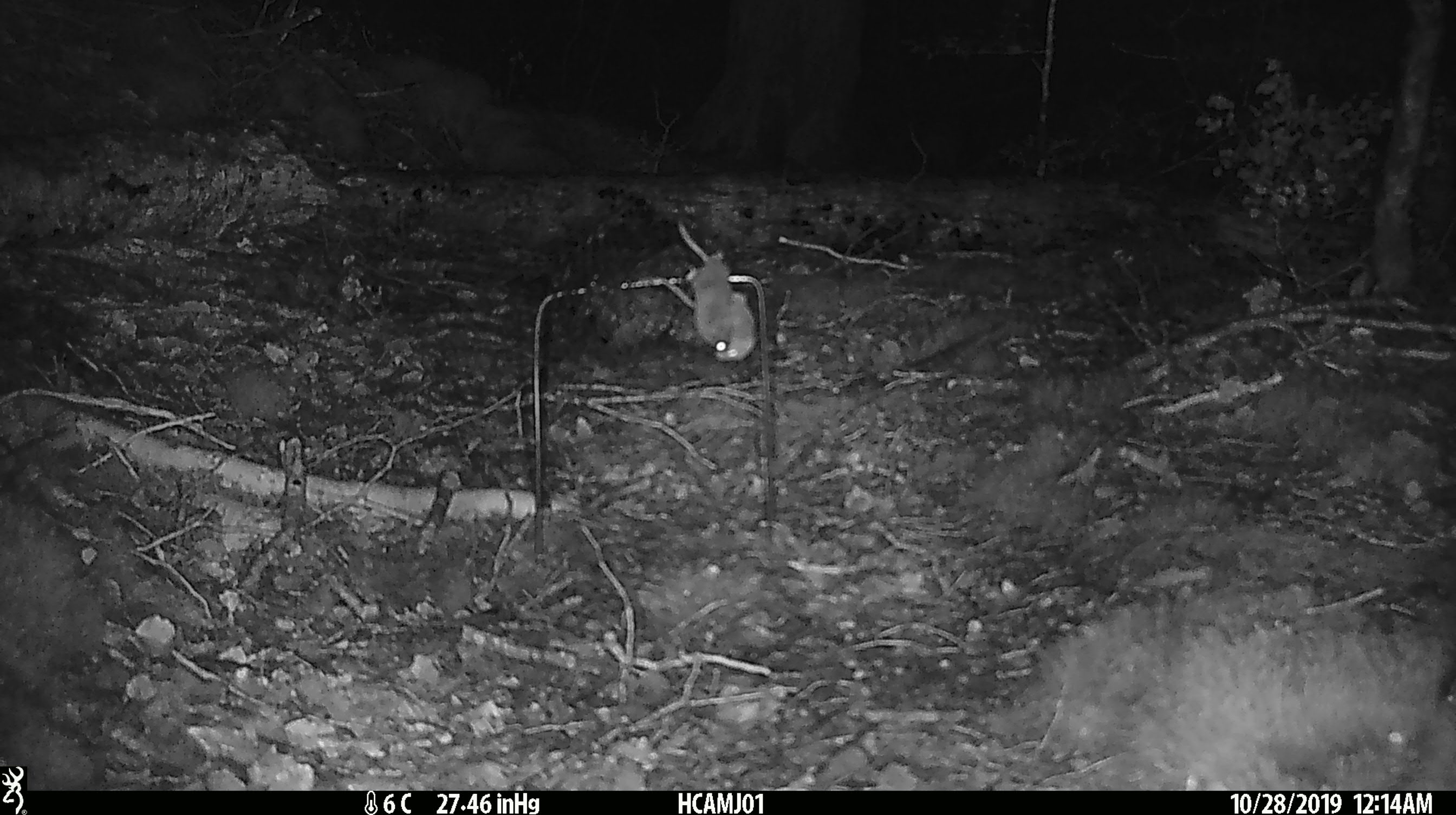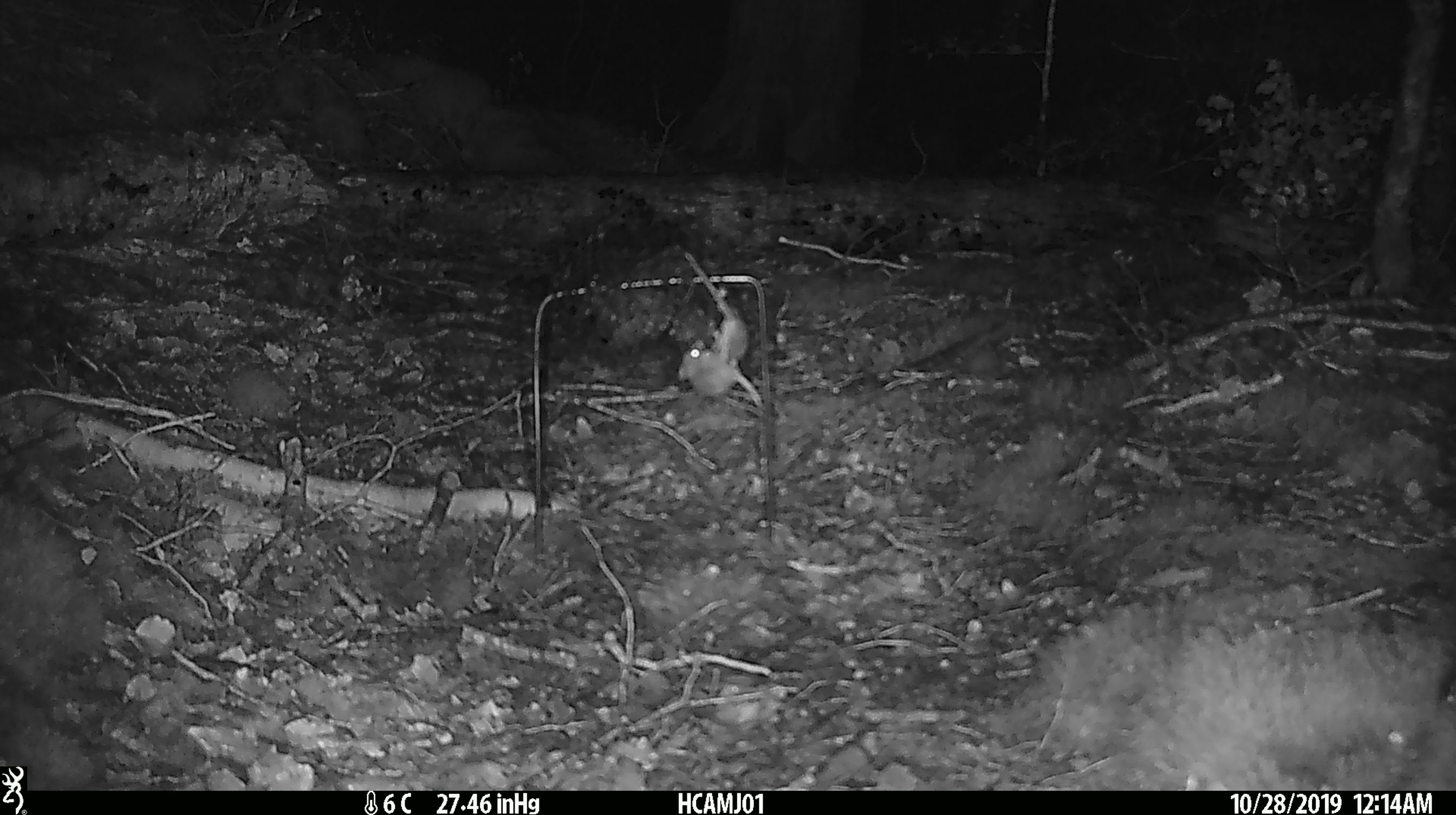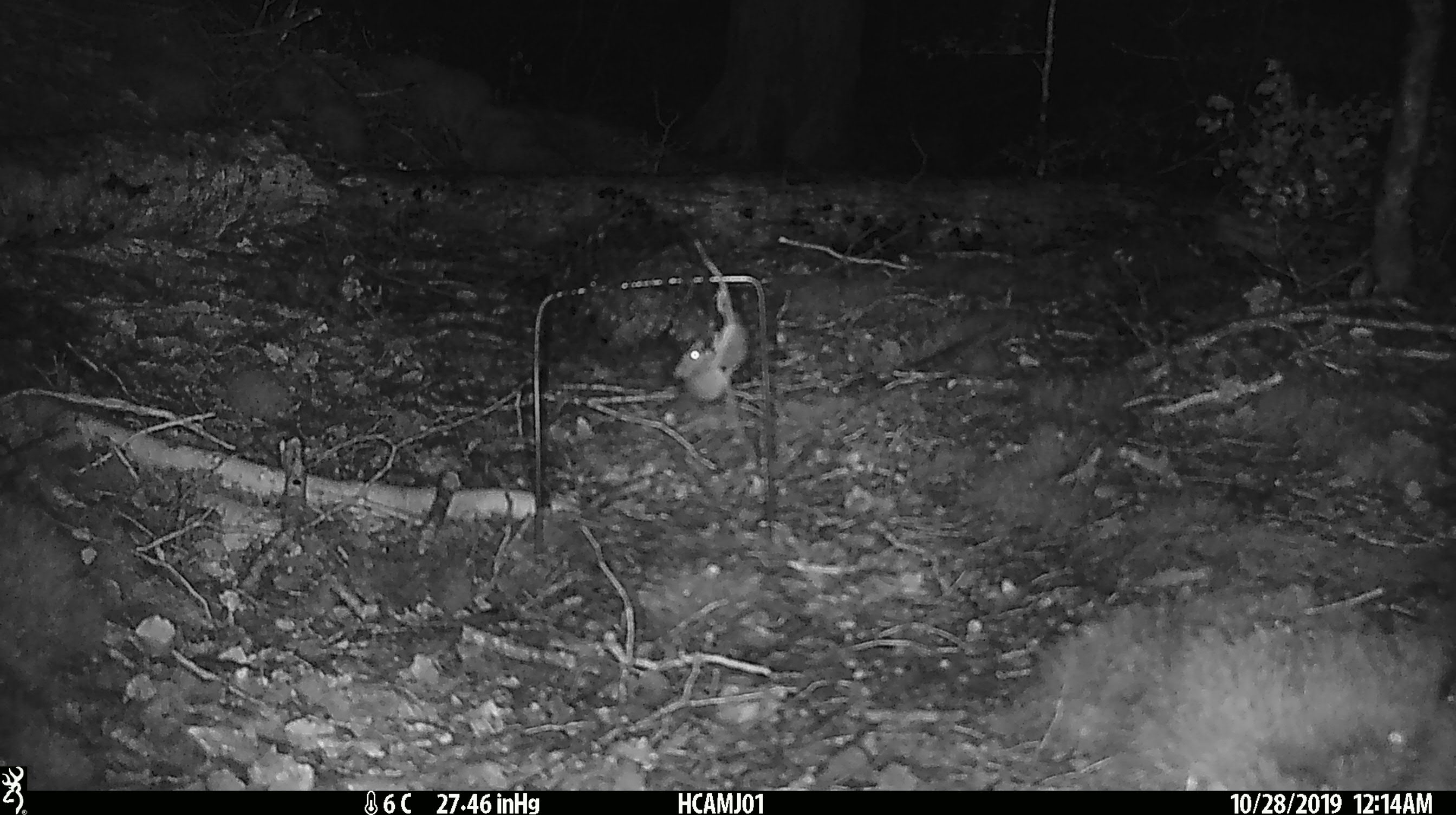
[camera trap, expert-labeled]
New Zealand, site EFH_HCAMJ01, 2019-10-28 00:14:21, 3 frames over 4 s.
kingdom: Animalia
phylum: Chordata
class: Mammalia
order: Rodentia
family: Muridae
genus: Mus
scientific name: Mus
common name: mouse